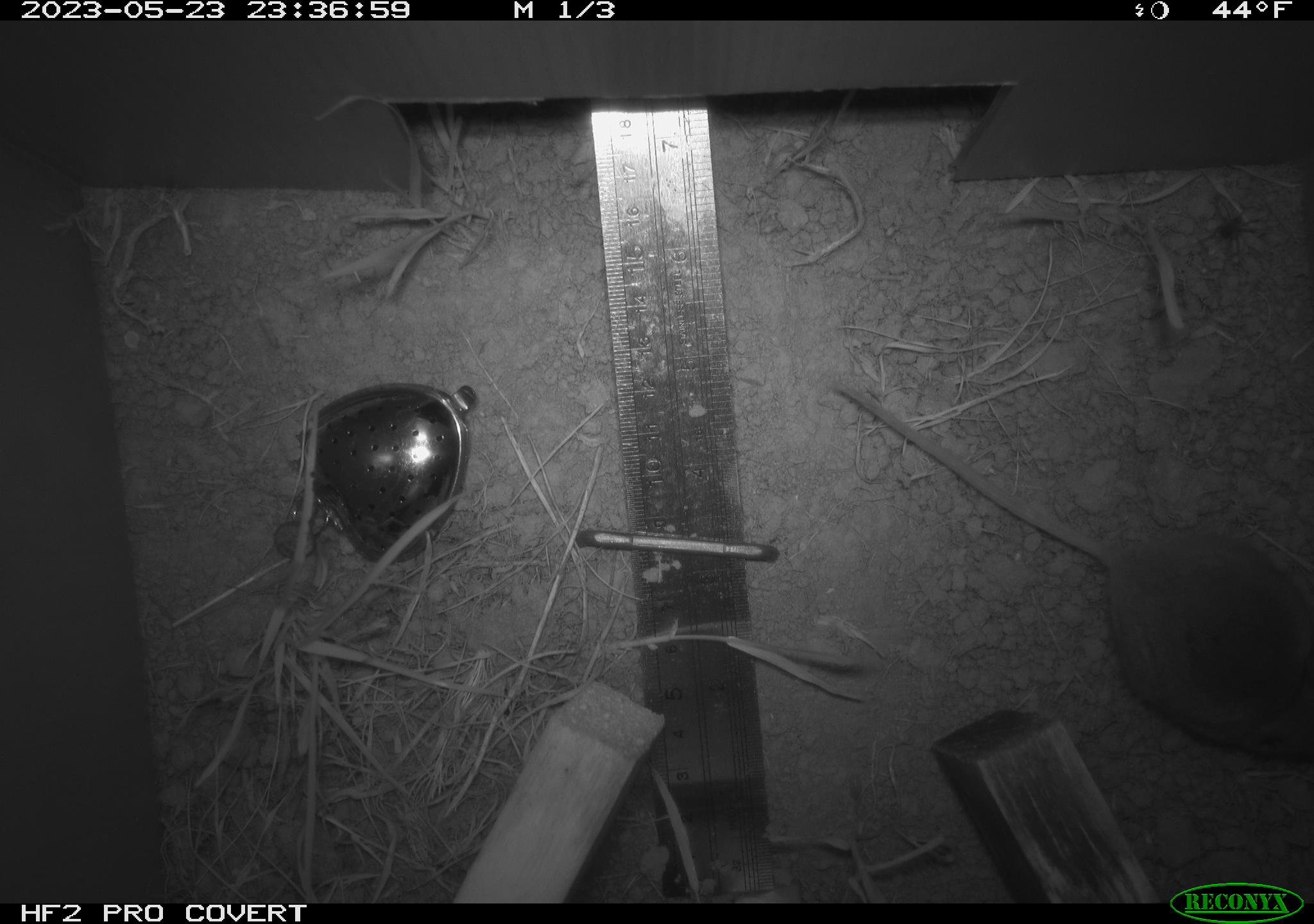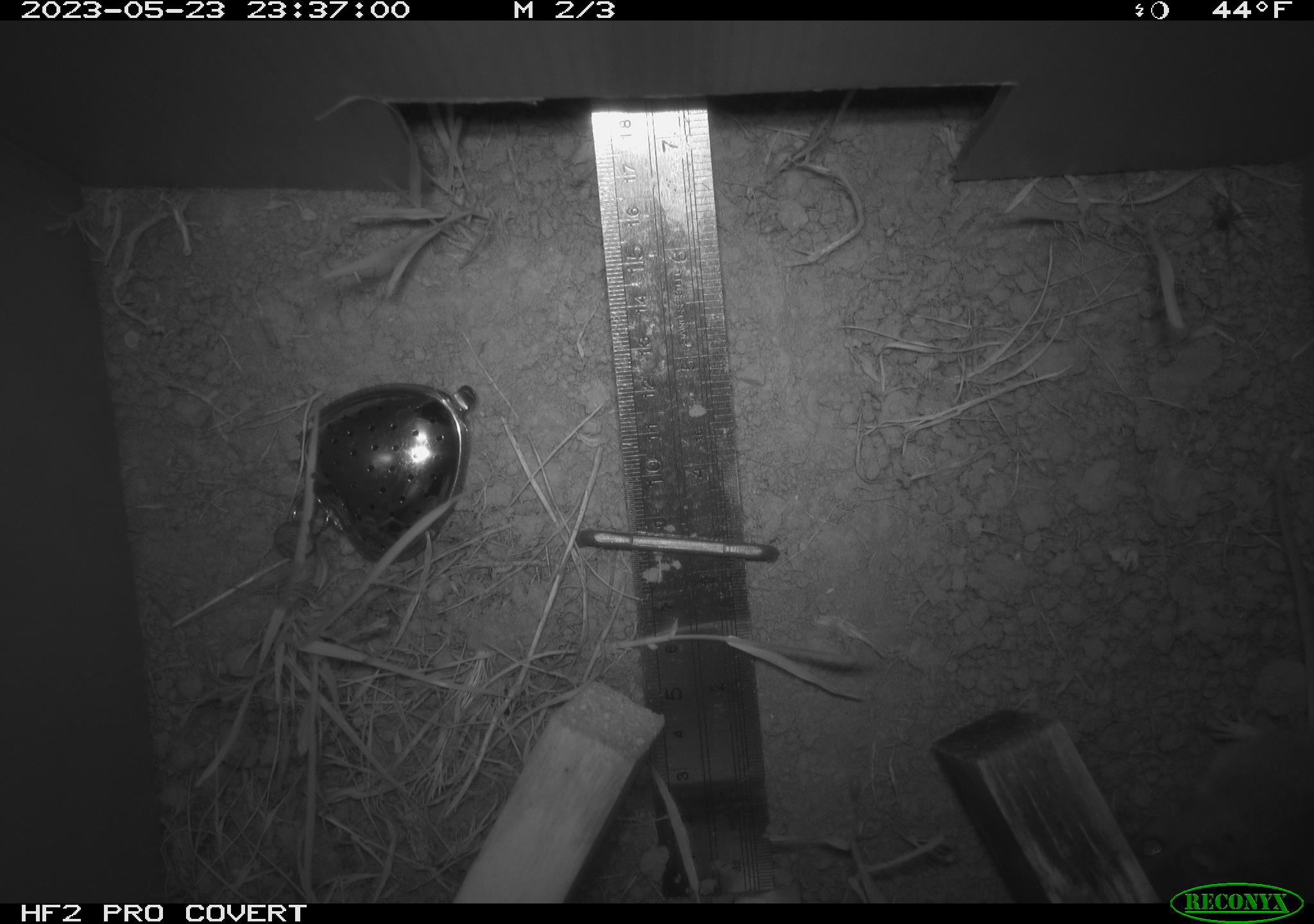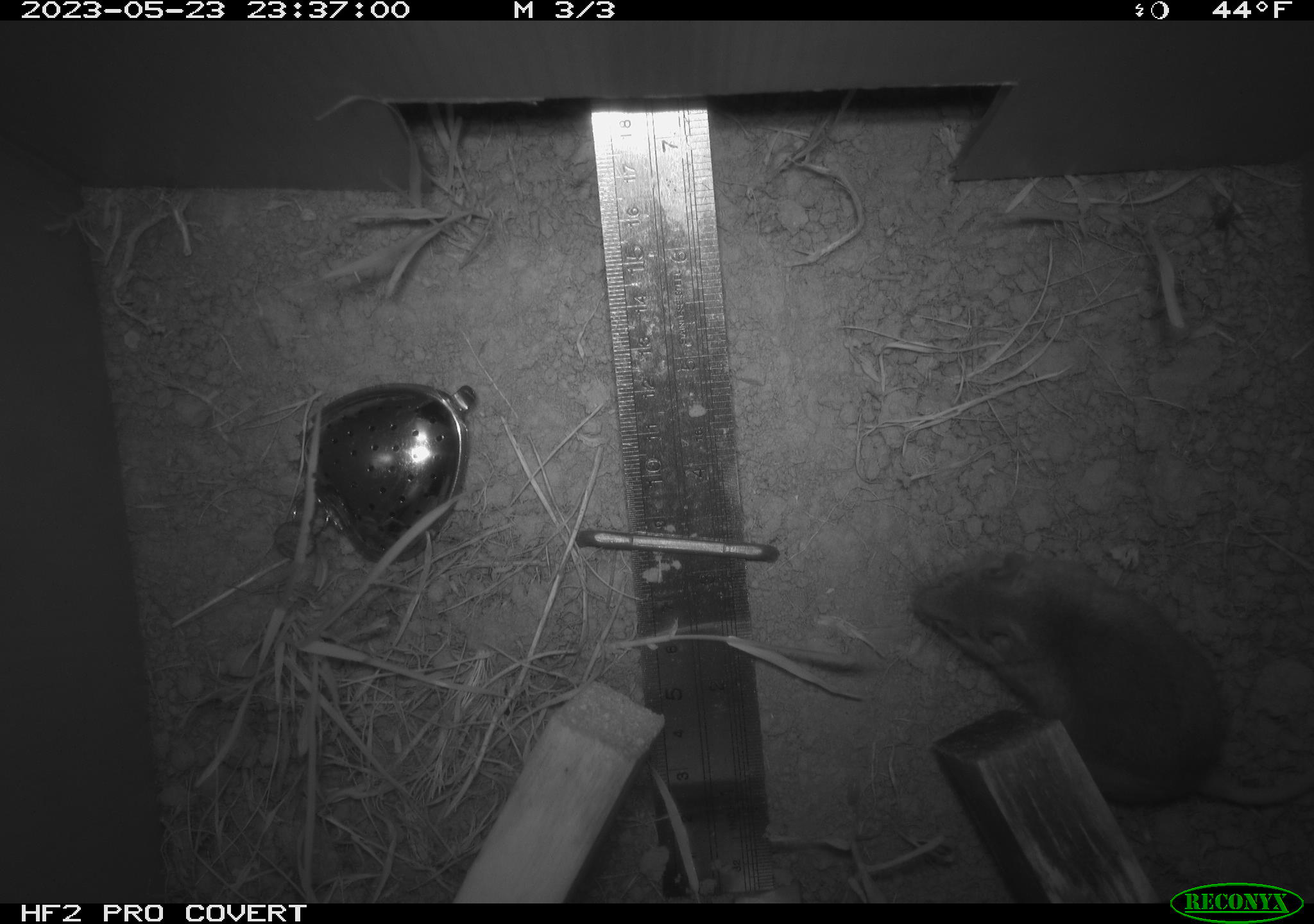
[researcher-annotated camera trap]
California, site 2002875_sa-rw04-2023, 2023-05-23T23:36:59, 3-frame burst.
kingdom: Animalia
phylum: Chordata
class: Mammalia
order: Rodentia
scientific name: Rodentia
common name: mouse species